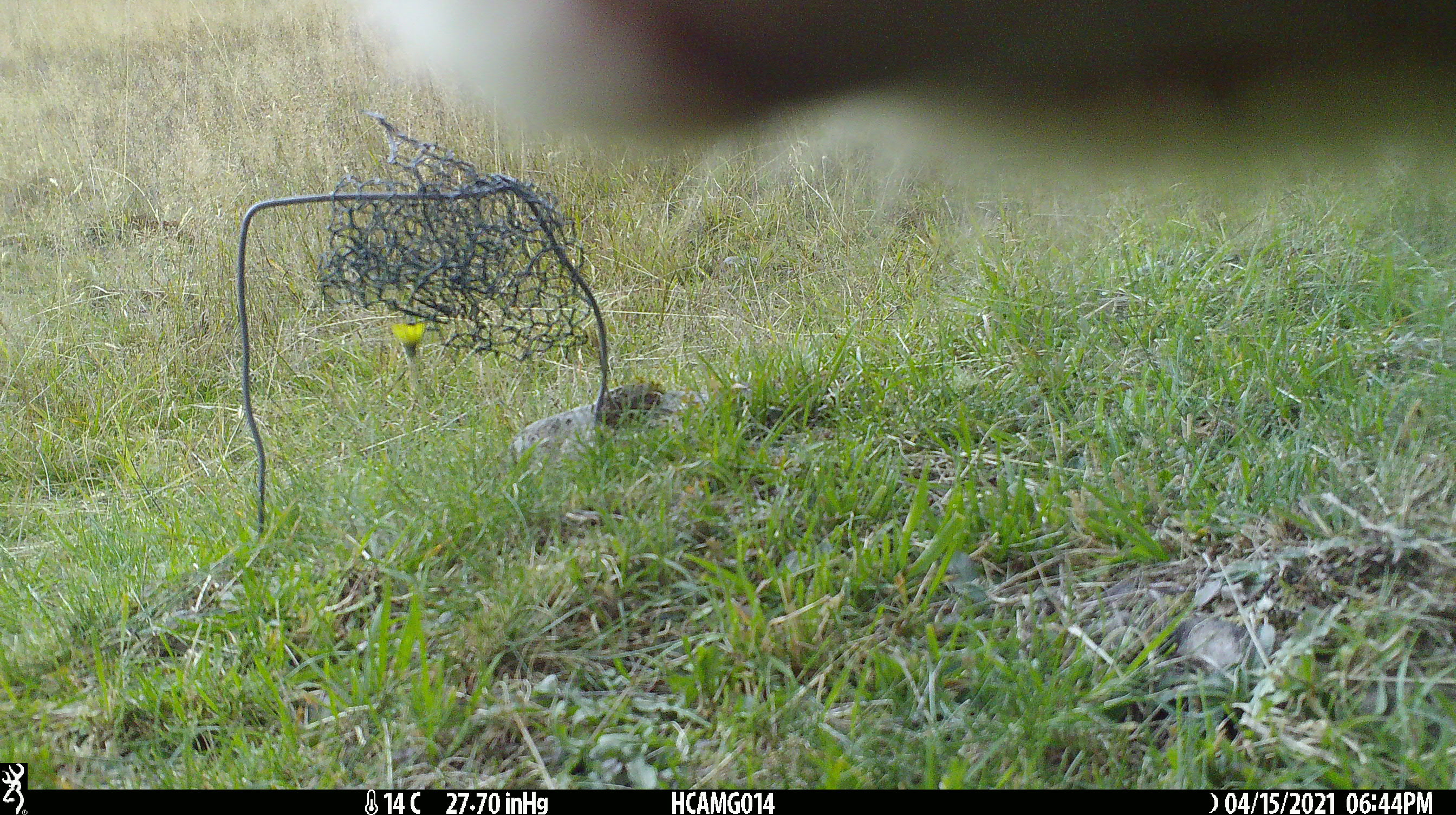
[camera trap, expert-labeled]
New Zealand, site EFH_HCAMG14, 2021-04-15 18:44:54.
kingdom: Animalia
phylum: Chordata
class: Mammalia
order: Artiodactyla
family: Bovidae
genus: Bos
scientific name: Bos taurus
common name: domestic cow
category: cow